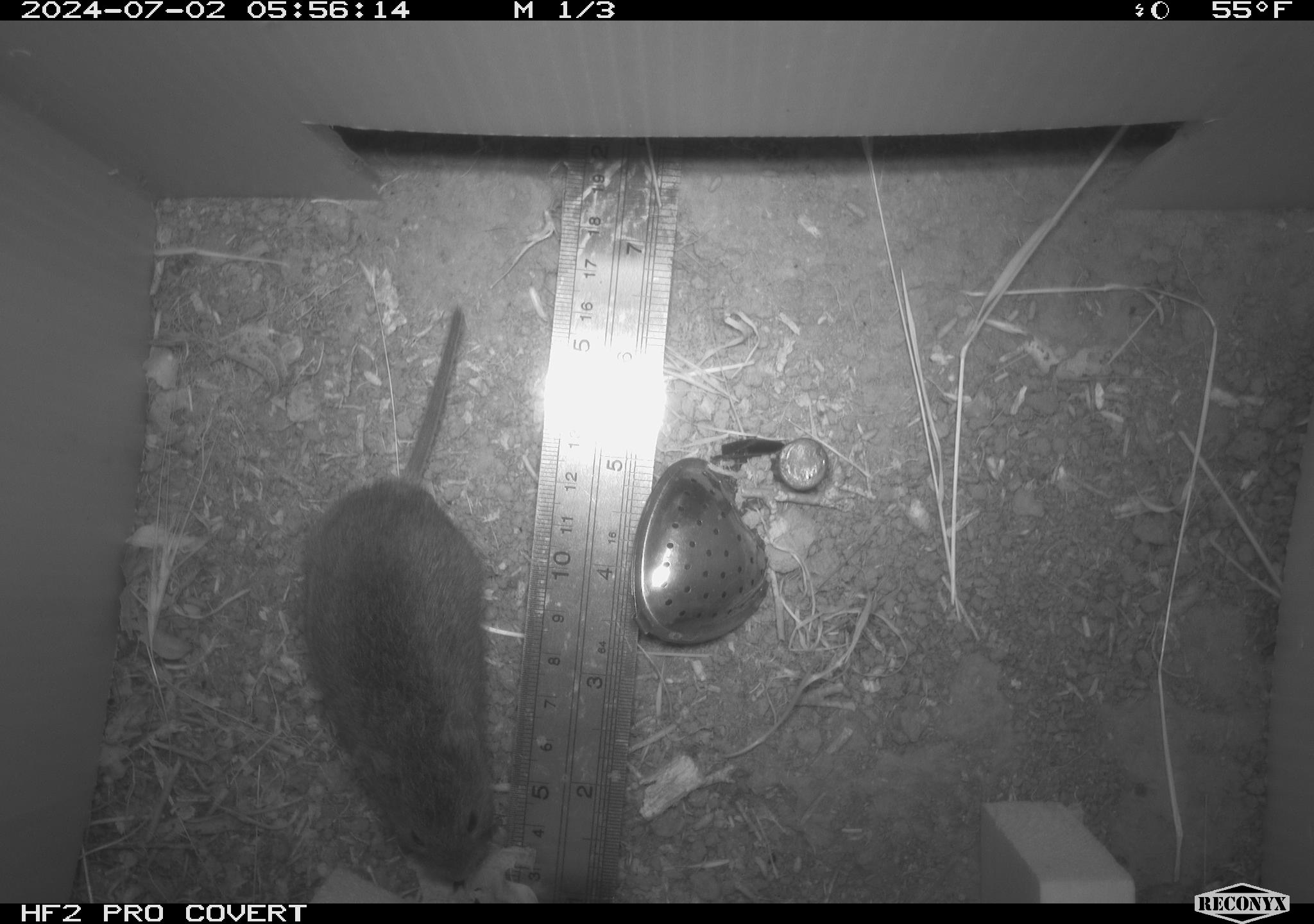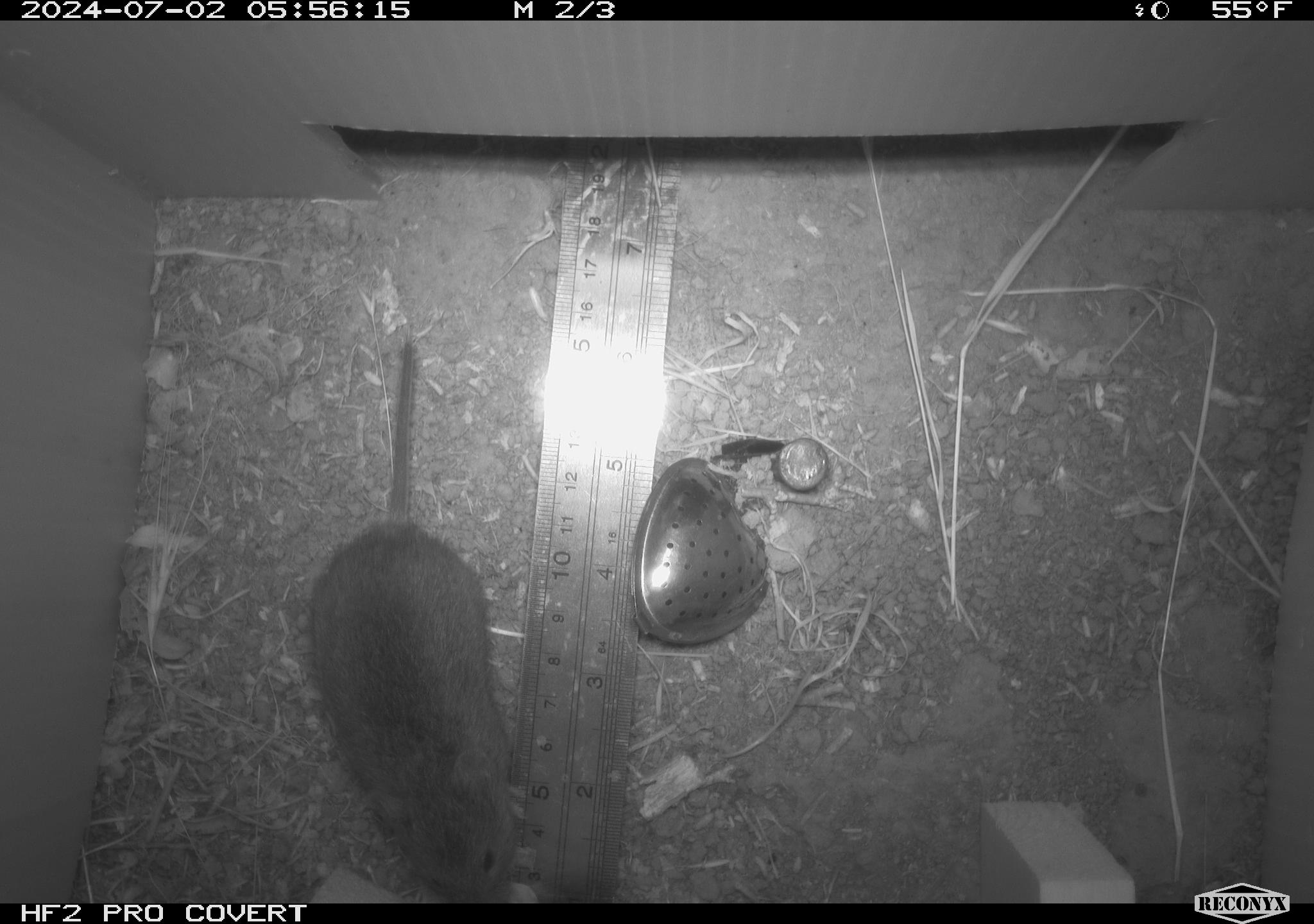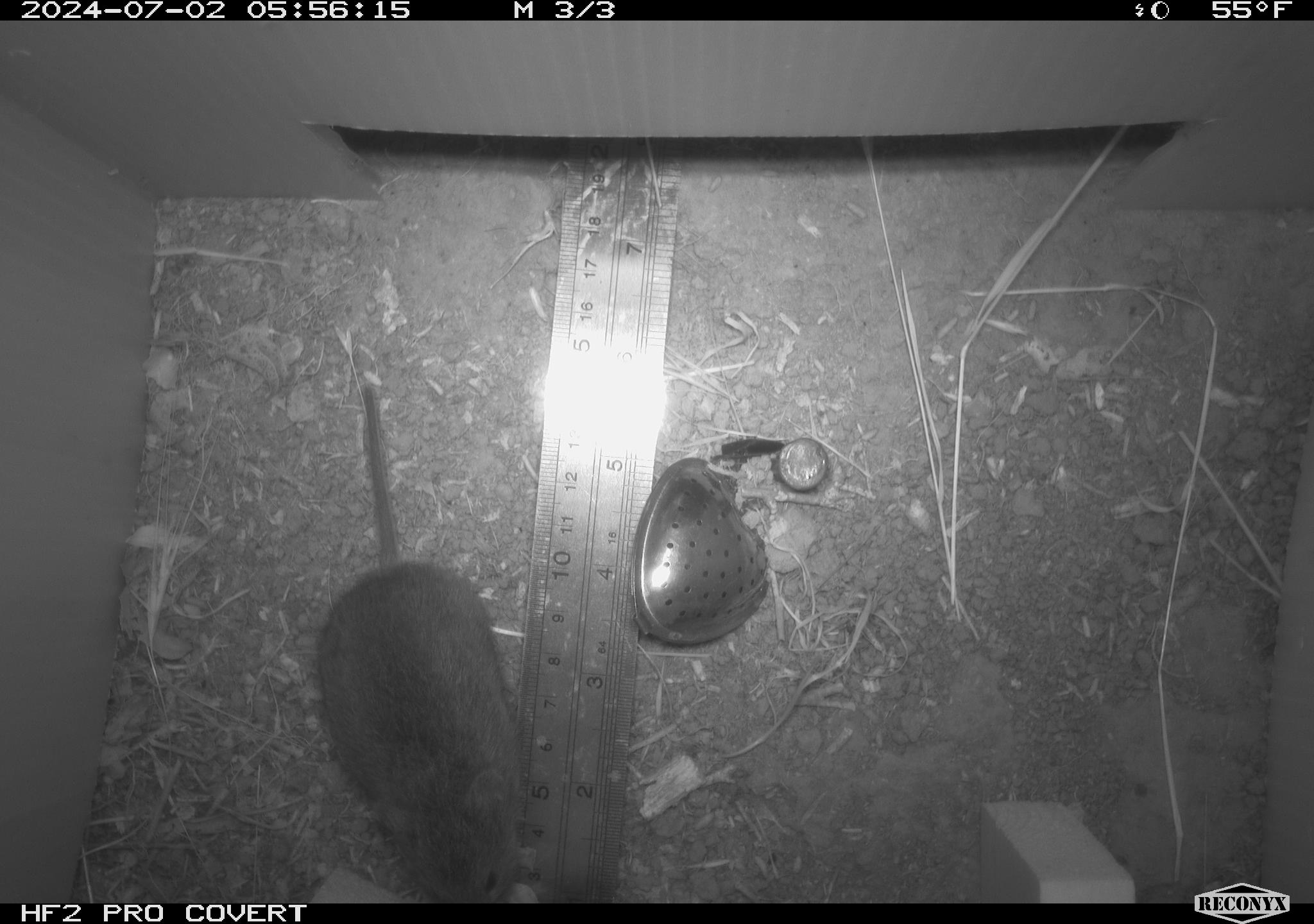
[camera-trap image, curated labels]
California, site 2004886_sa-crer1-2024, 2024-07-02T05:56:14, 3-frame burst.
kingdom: Animalia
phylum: Chordata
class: Mammalia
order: Rodentia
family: Cricetidae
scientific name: Arvicolinae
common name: voles, lemmings, and muskrats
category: arvicolinae subfamily